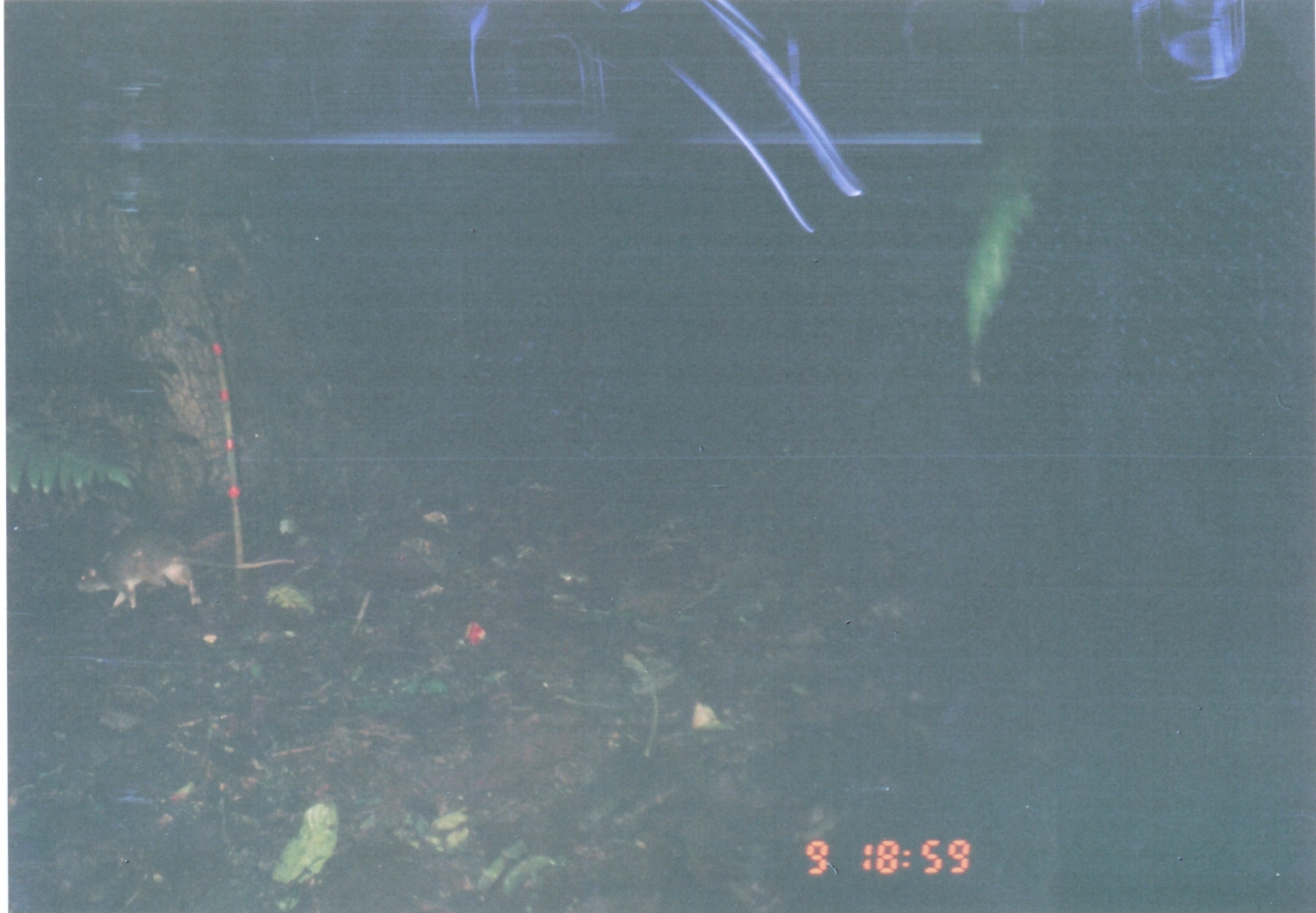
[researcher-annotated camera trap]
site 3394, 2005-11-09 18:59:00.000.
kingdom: Animalia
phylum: Chordata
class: Mammalia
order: Rodentia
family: Nesomyidae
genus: Cricetomys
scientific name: Cricetomys gambianus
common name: african giant pouched rat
Cricetomys gambianus (african giant pouched rat), count 1.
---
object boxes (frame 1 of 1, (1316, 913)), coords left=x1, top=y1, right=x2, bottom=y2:
cricetomys gambianus: left=72, top=533, right=294, bottom=610